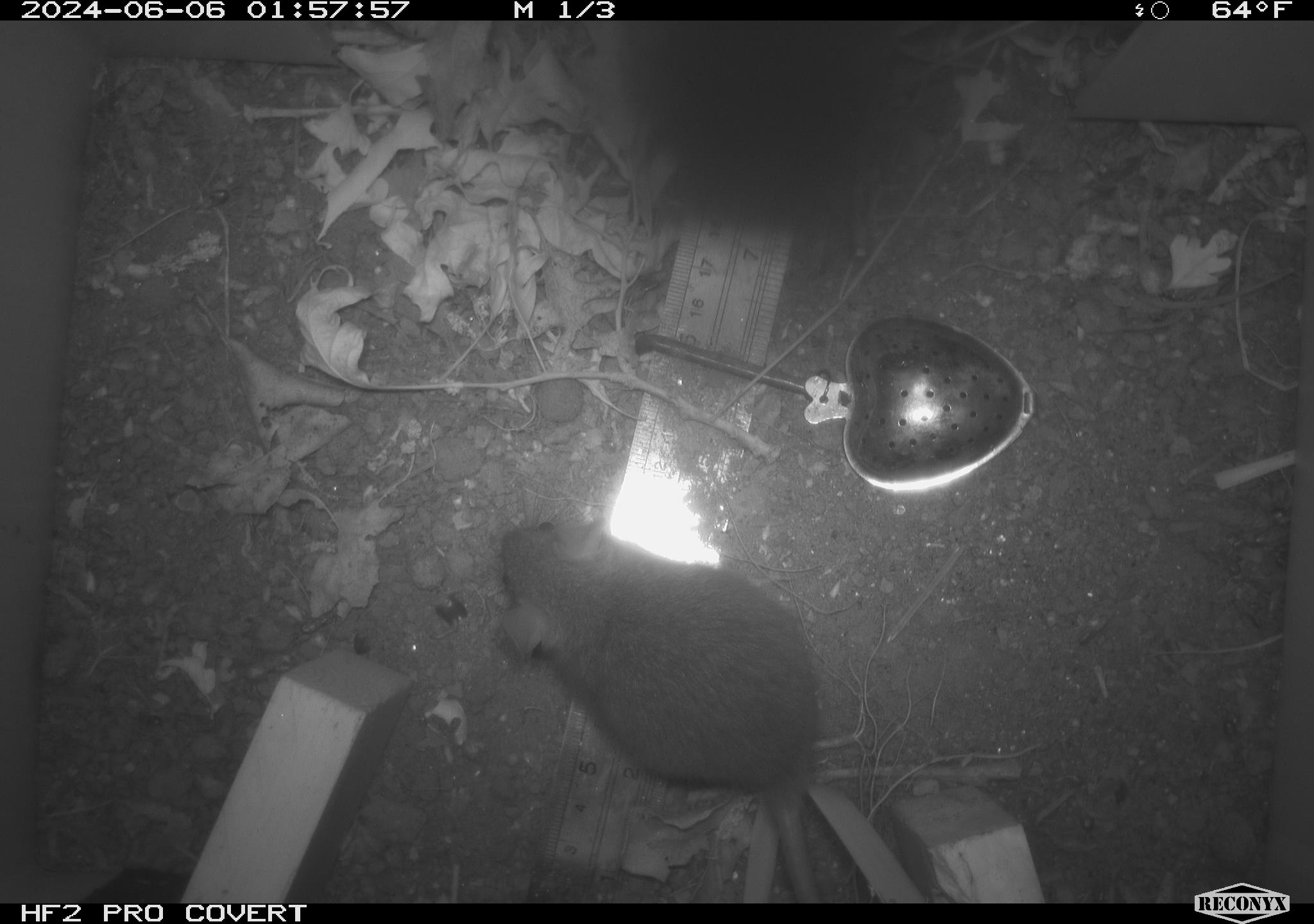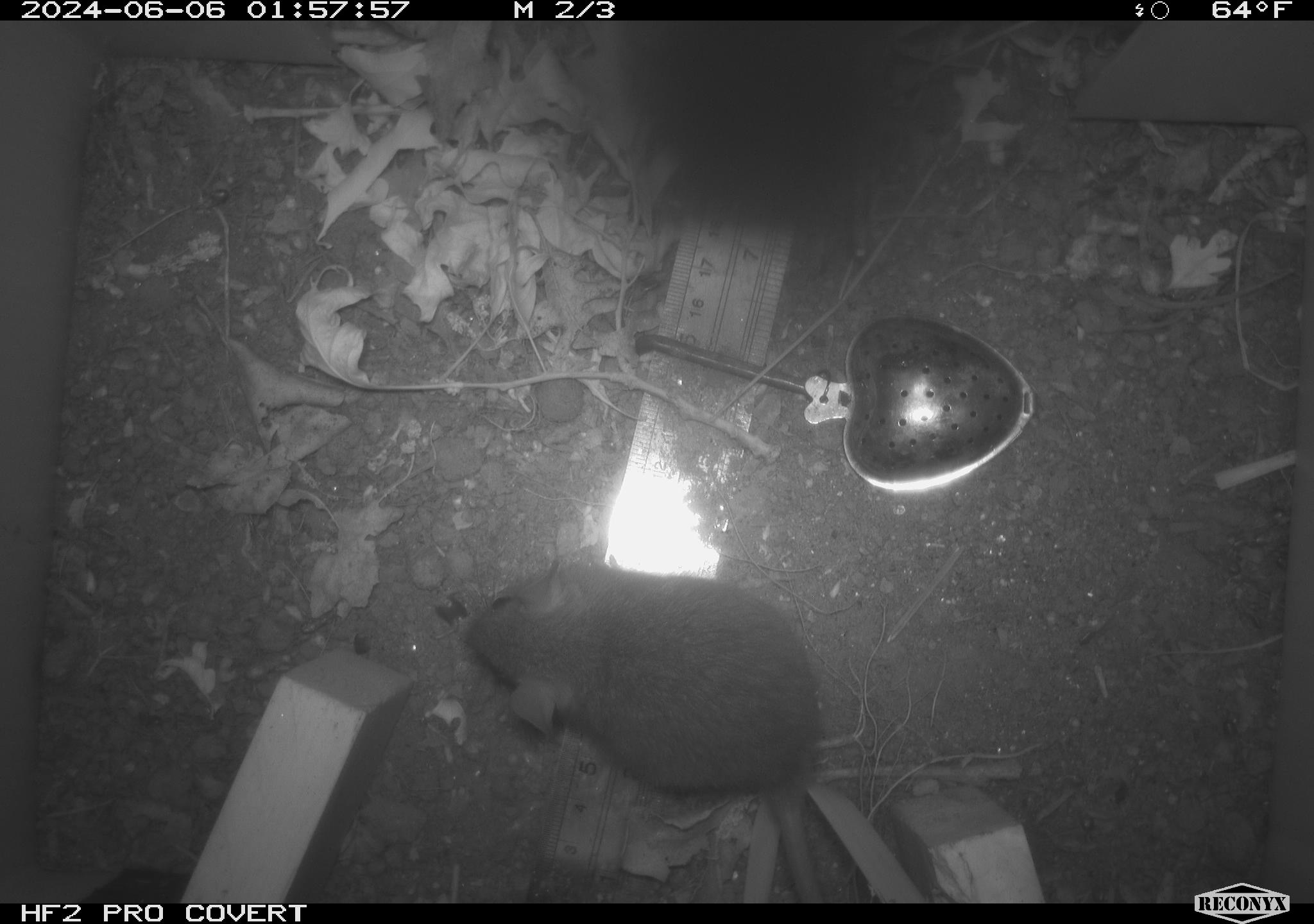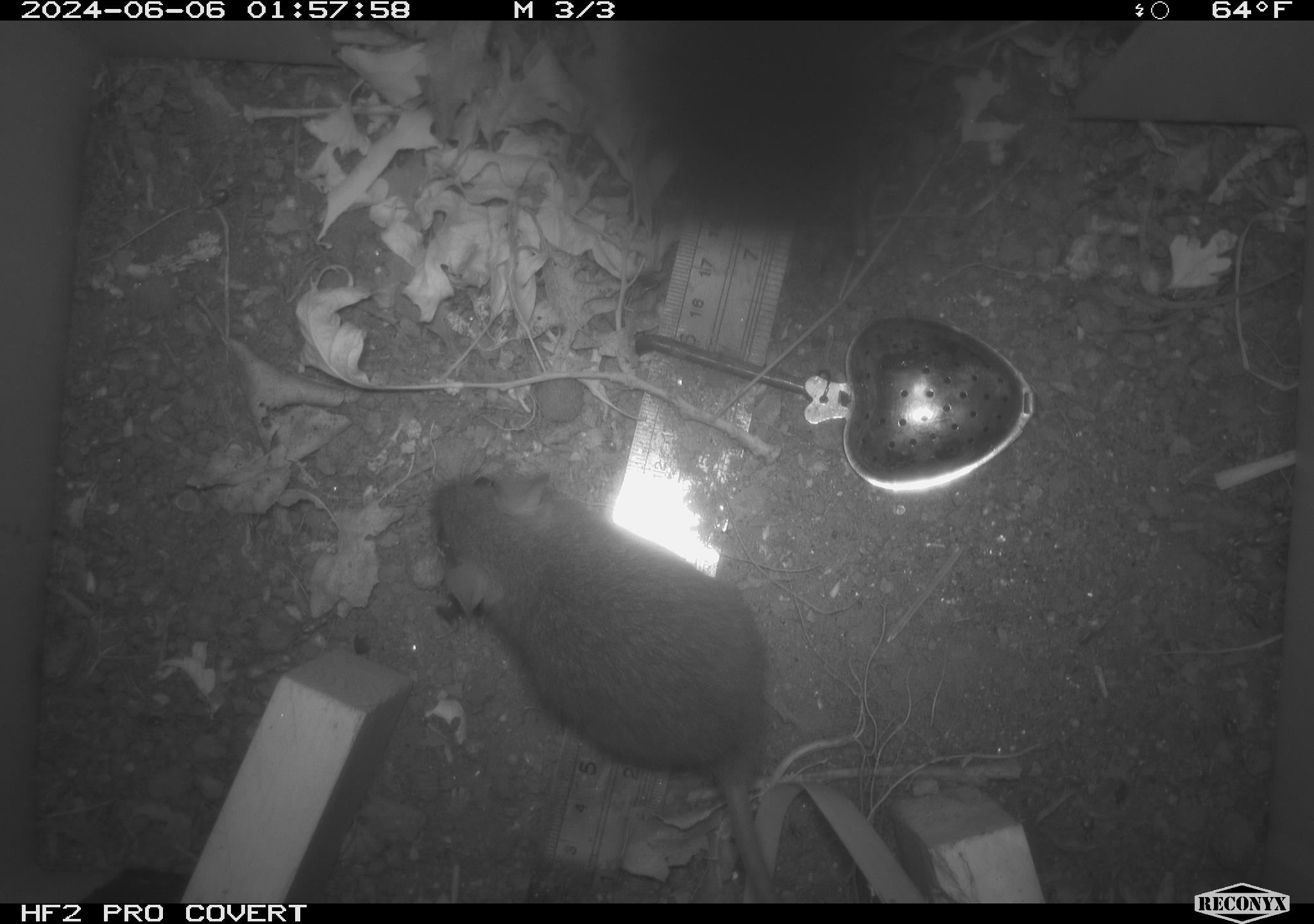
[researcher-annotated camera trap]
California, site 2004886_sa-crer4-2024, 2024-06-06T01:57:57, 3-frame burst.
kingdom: Animalia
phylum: Chordata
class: Mammalia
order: Rodentia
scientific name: Rodentia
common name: mouse species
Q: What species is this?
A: Mouse species (Rodentia).